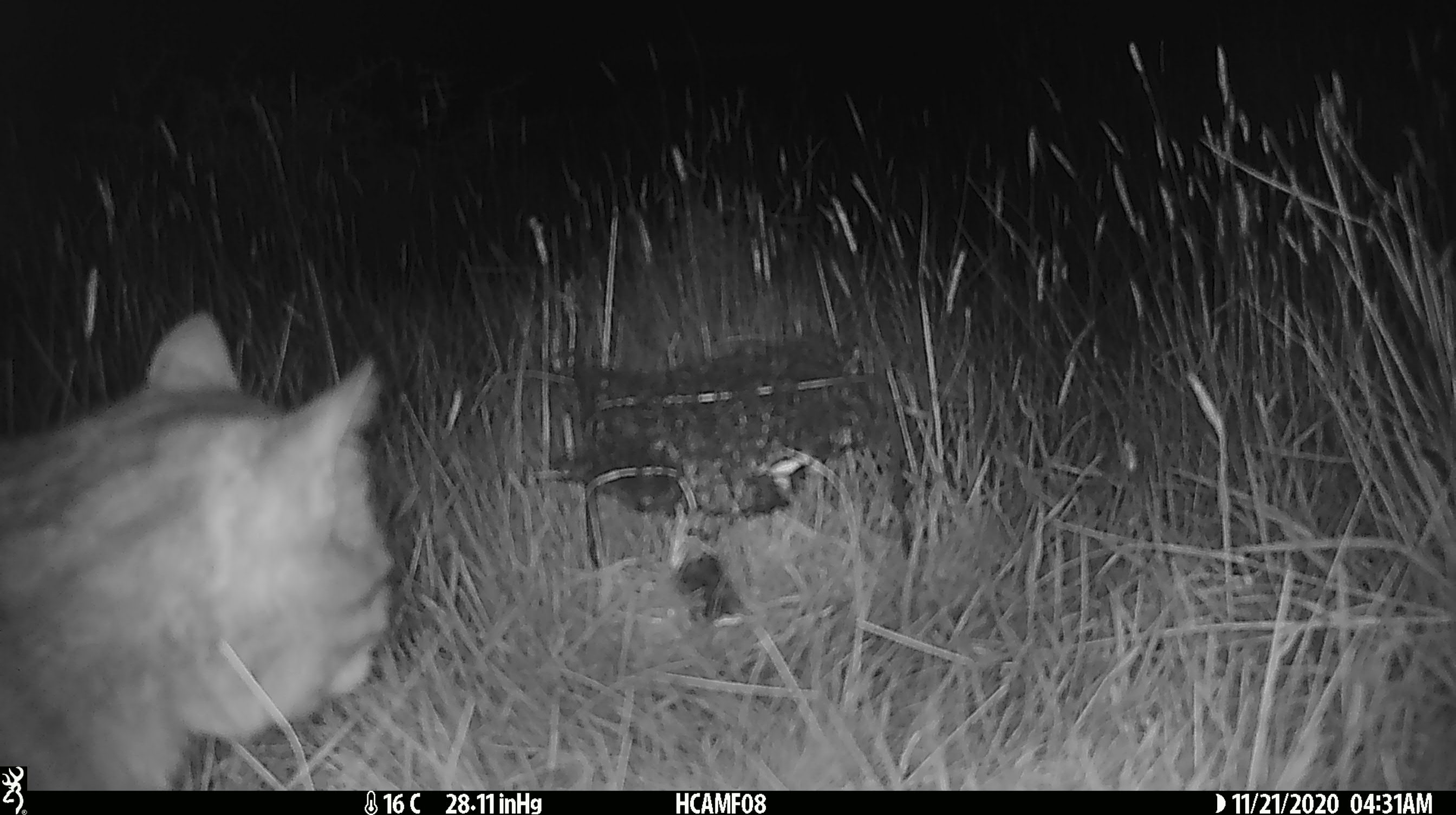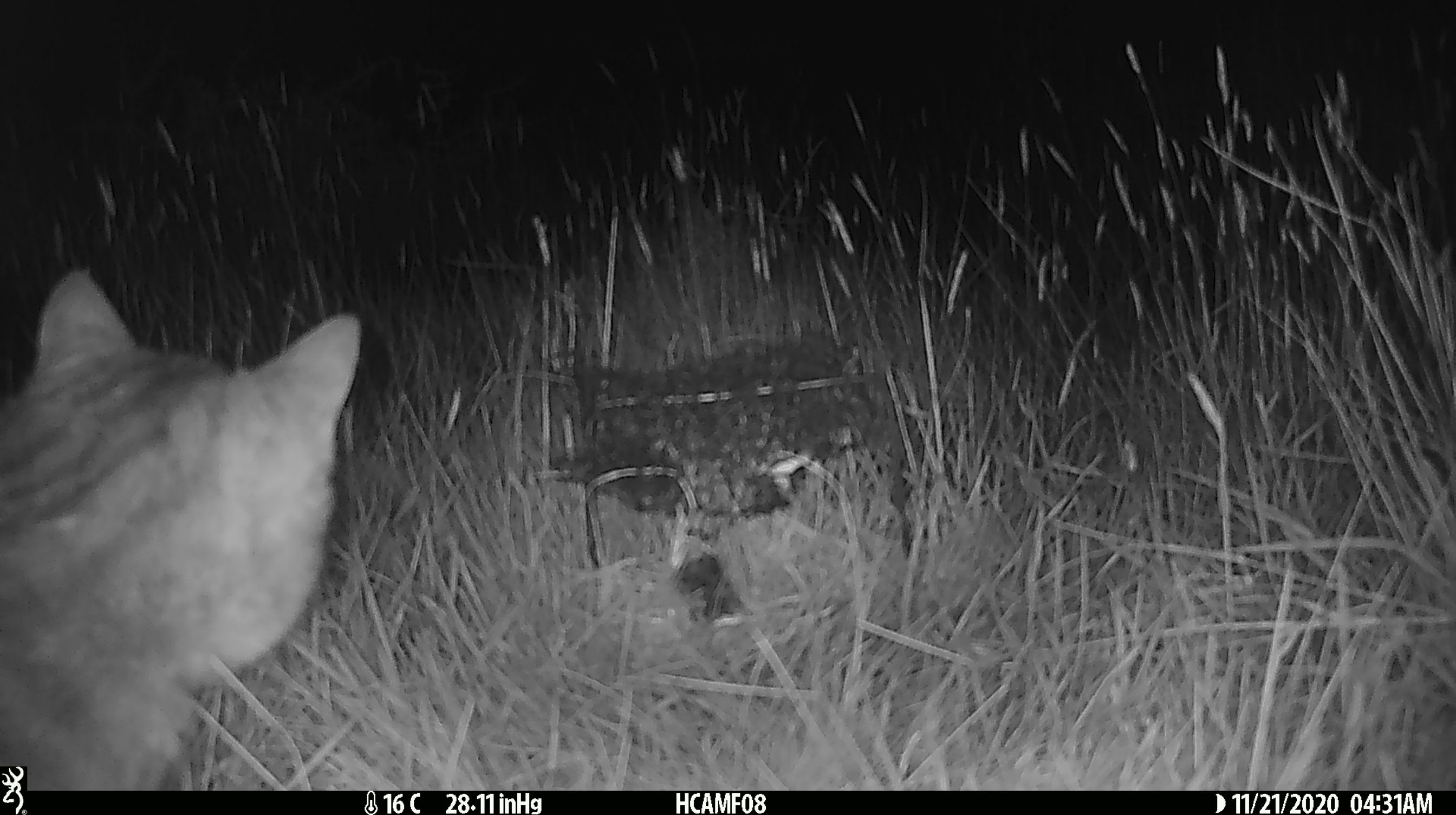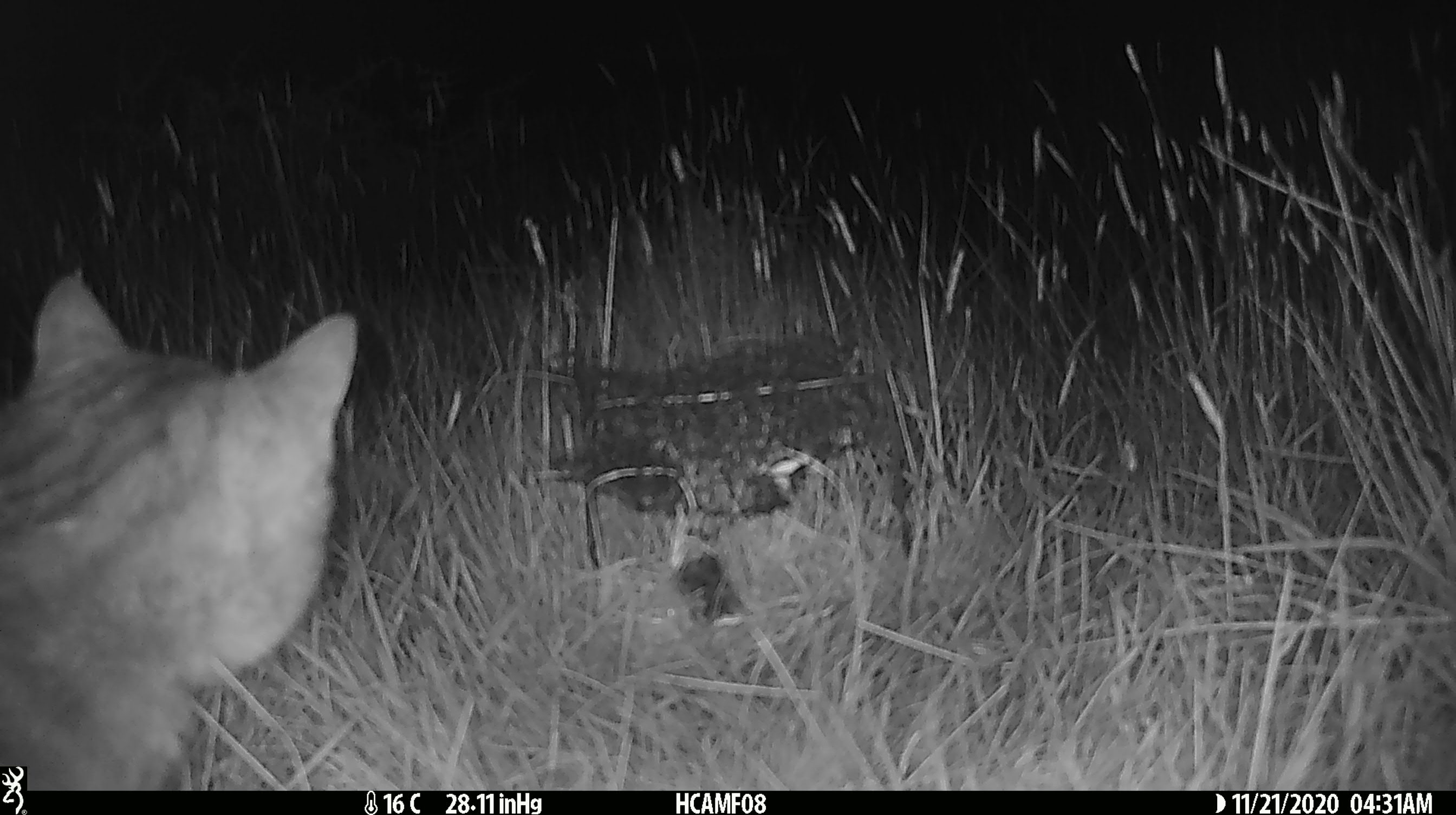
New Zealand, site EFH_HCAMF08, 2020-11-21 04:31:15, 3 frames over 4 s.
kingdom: Animalia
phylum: Chordata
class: Mammalia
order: Carnivora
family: Felidae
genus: Felis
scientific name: Felis catus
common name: domestic cat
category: cat